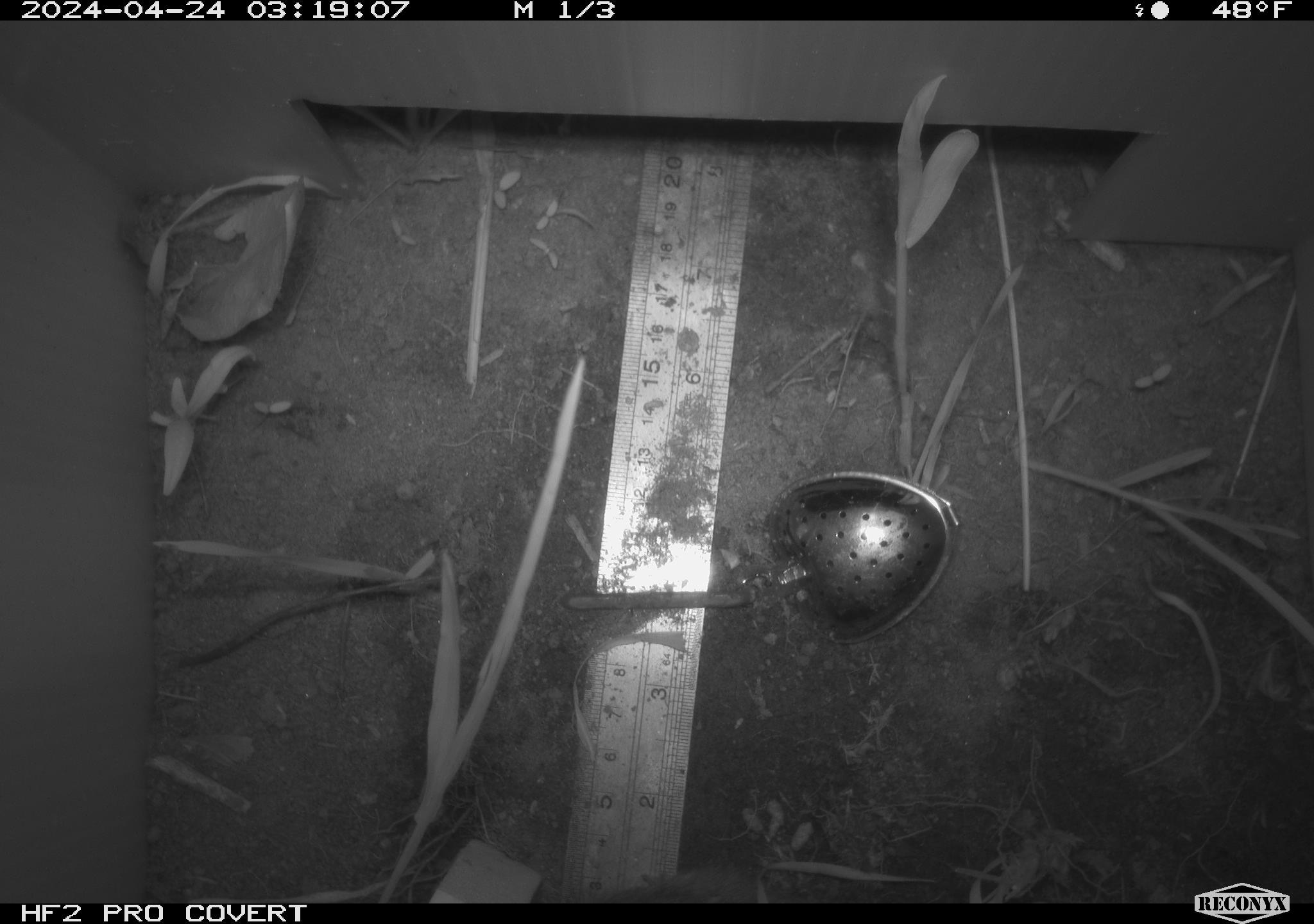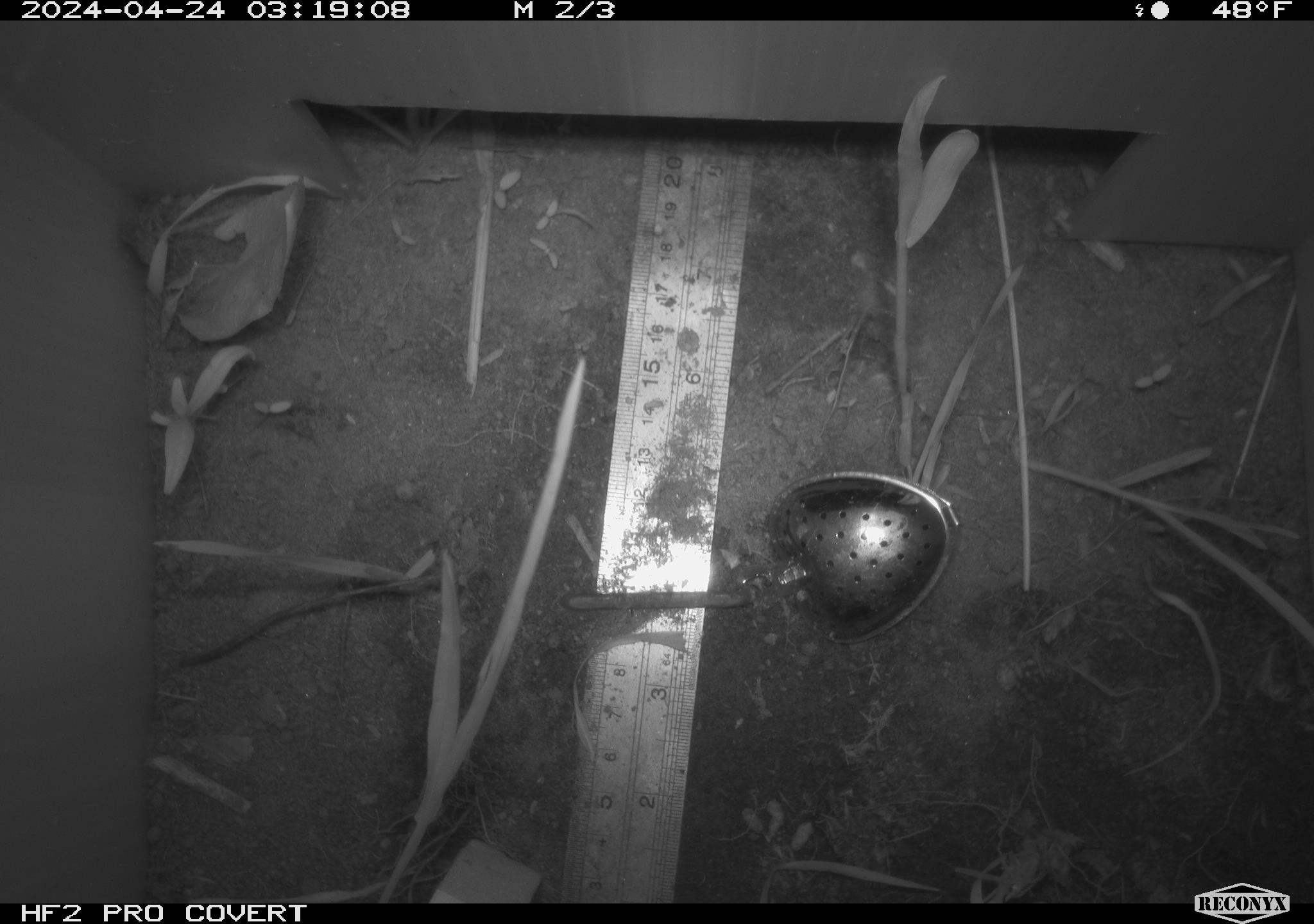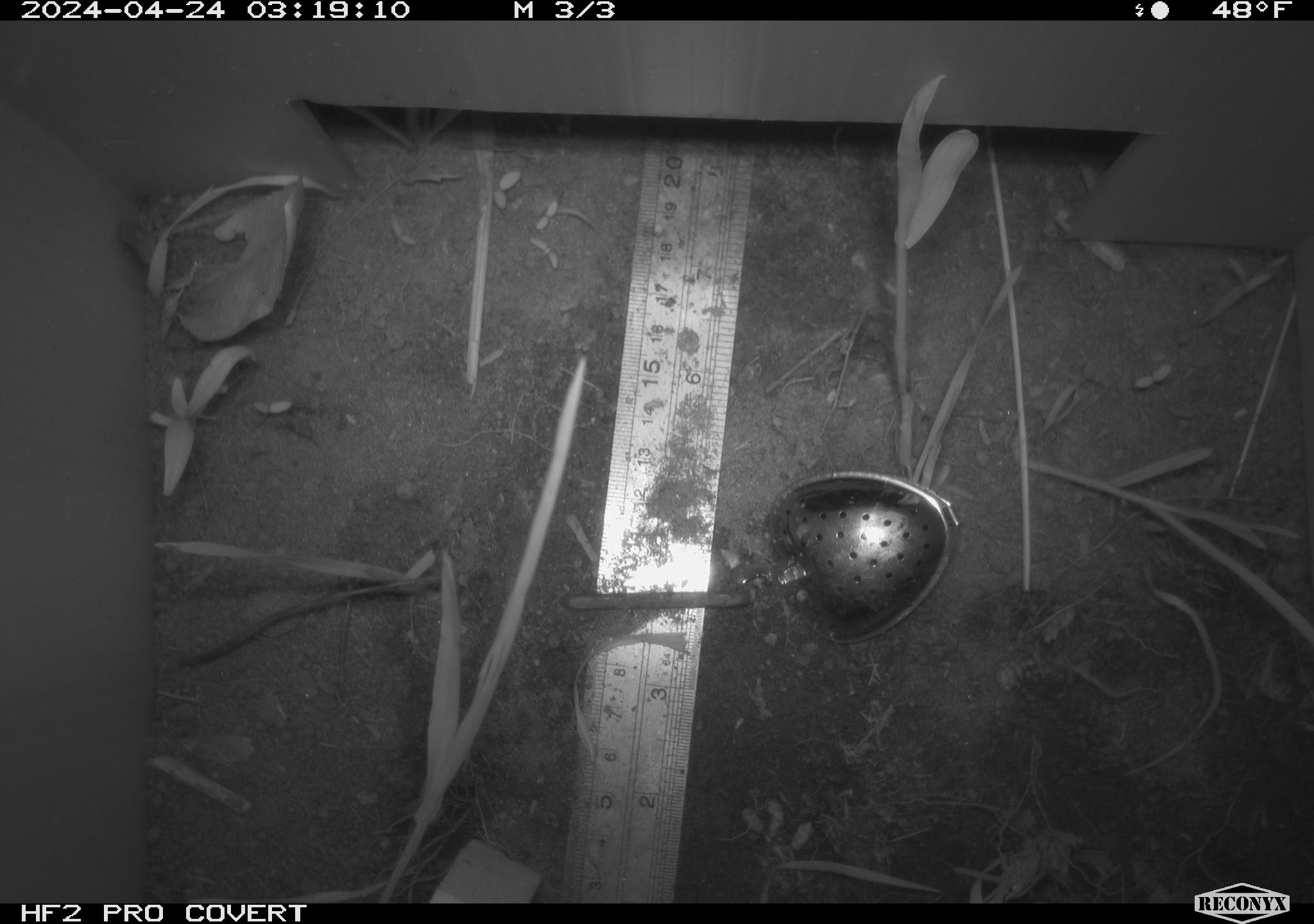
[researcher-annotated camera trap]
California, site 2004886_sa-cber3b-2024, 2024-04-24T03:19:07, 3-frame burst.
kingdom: Animalia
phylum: Chordata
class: Mammalia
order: Rodentia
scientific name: Rodentia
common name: mouse species